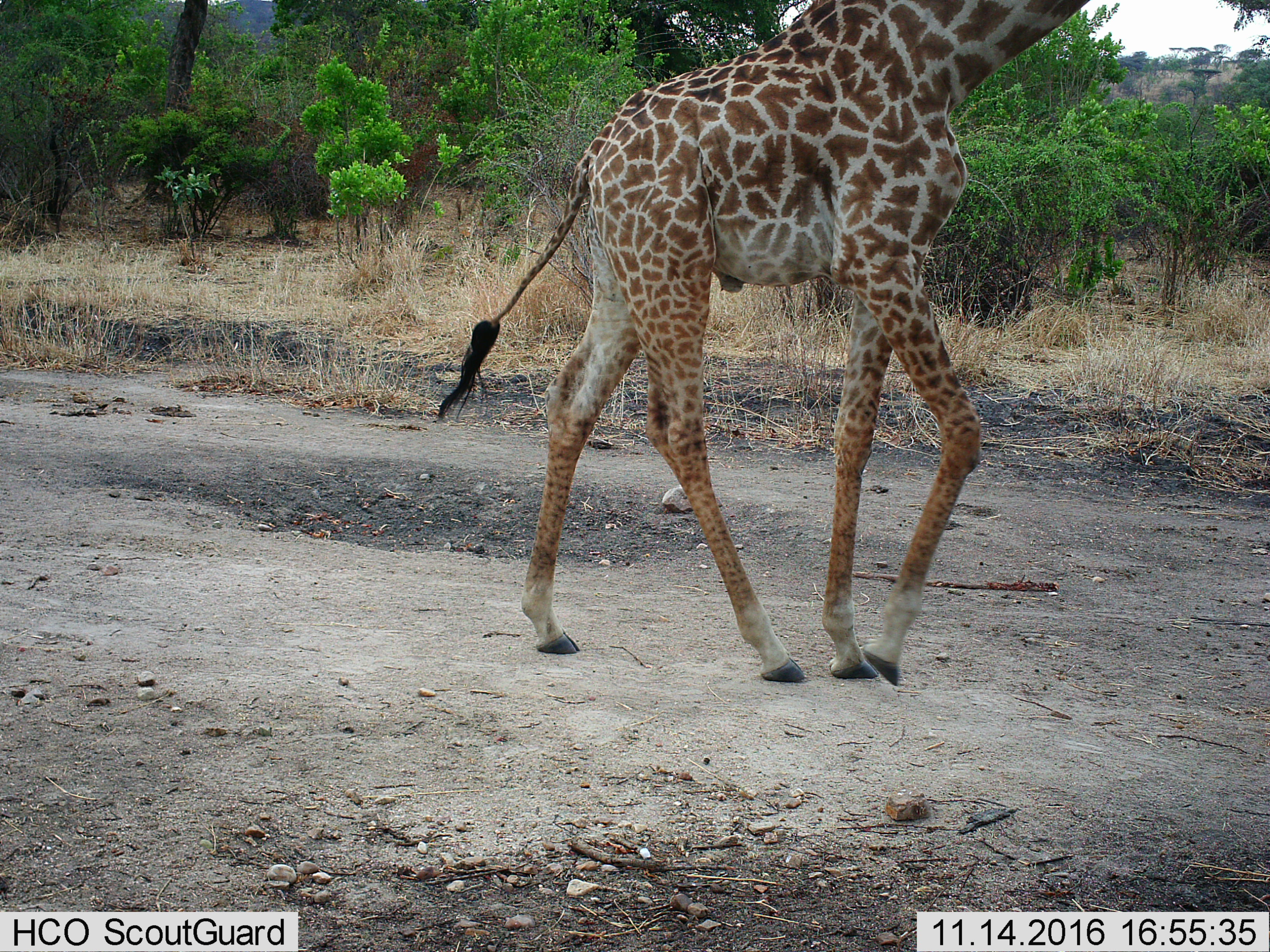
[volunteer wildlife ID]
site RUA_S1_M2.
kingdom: Animalia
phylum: Chordata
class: Mammalia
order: Artiodactyla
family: Giraffidae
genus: Giraffa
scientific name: Giraffa camelopardalis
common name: giraffe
Giraffe (Giraffa camelopardalis), count 1. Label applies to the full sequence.